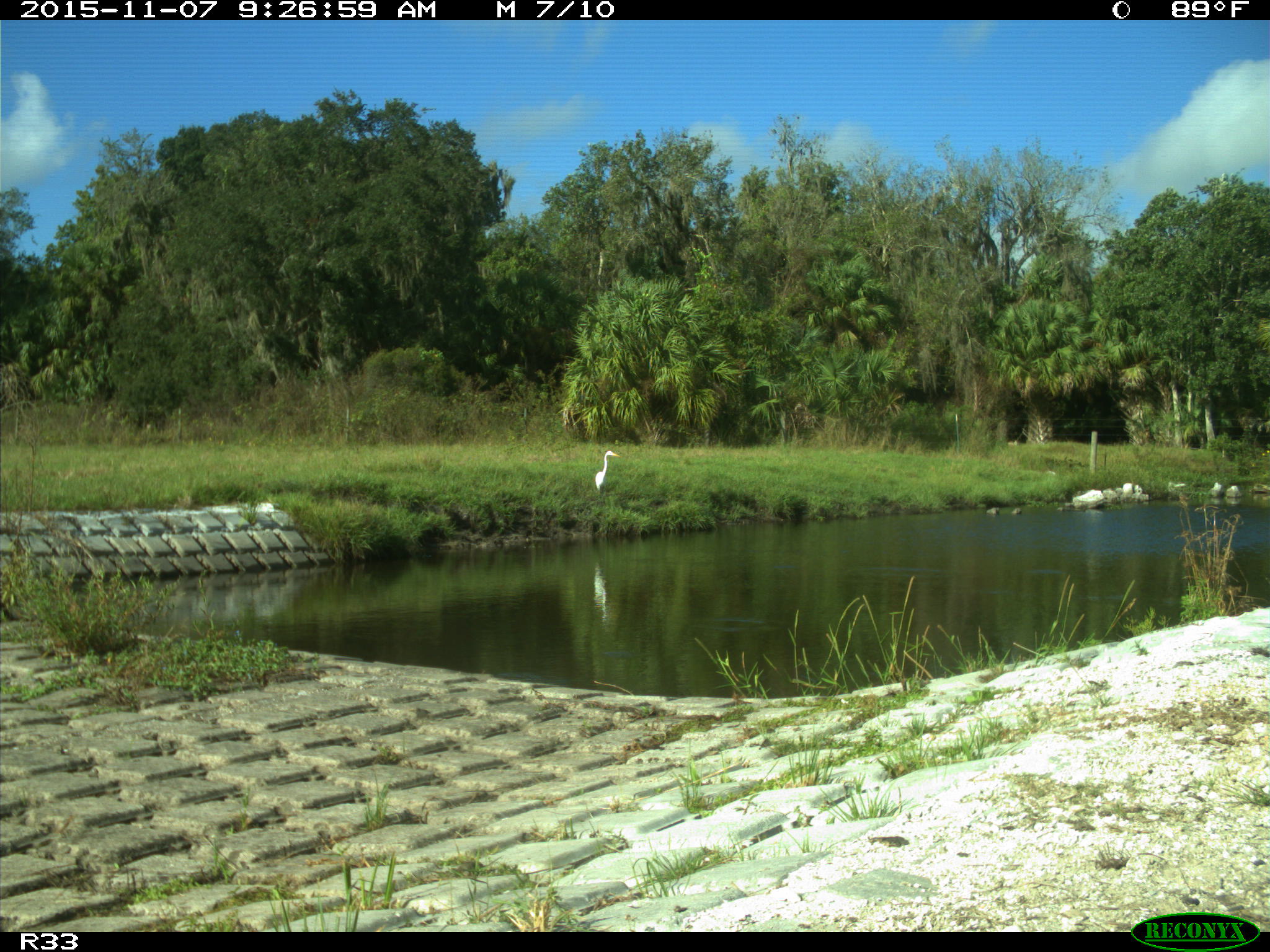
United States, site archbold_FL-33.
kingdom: Animalia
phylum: Chordata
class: Aves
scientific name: Aves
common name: birds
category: unidentified bird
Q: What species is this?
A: Unidentified bird (birds) (Aves).